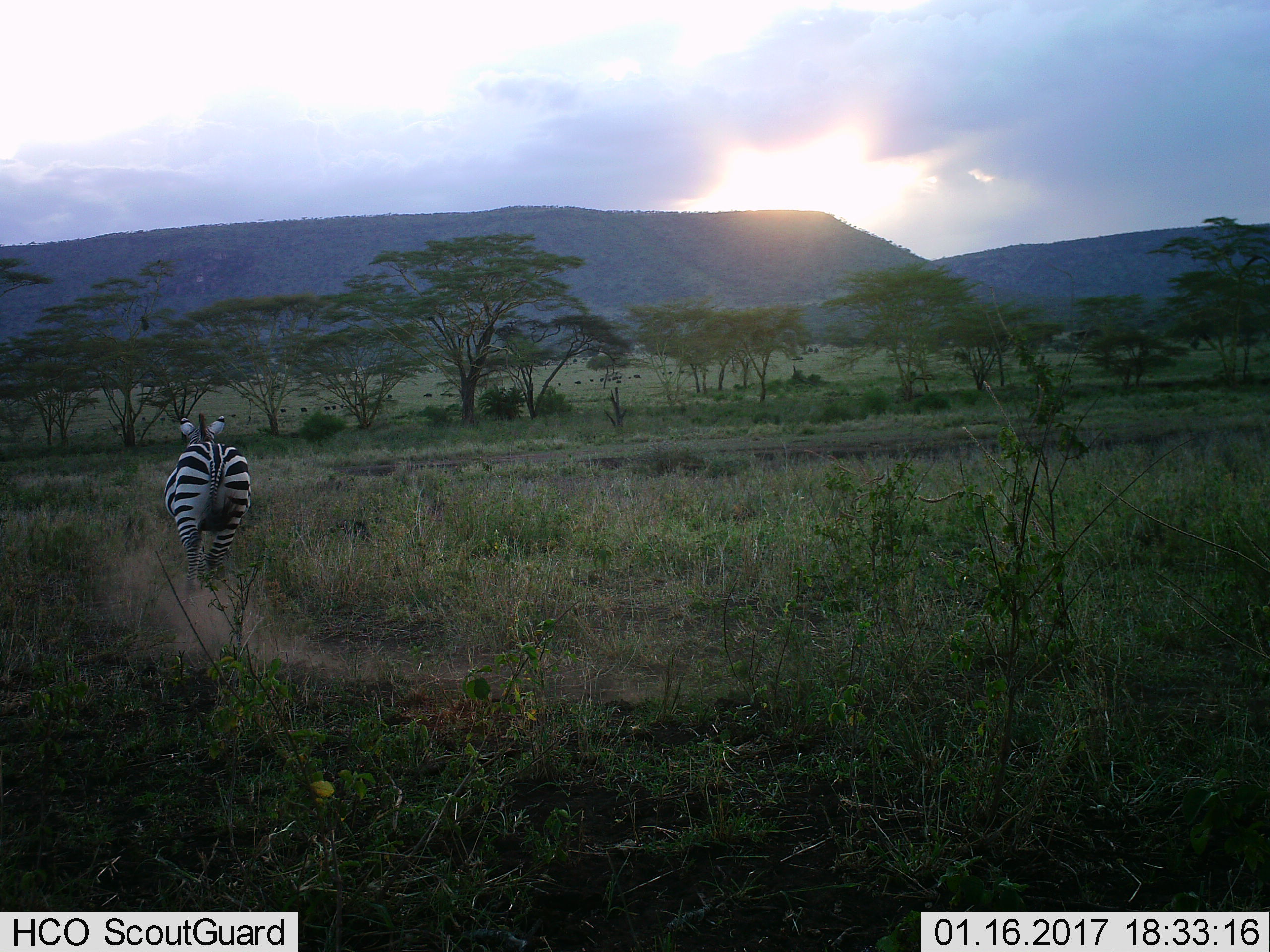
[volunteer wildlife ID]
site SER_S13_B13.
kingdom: Animalia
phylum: Chordata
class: Mammalia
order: Perissodactyla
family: Equidae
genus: Equus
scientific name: Equus quagga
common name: plains zebra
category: zebraplains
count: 1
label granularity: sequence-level